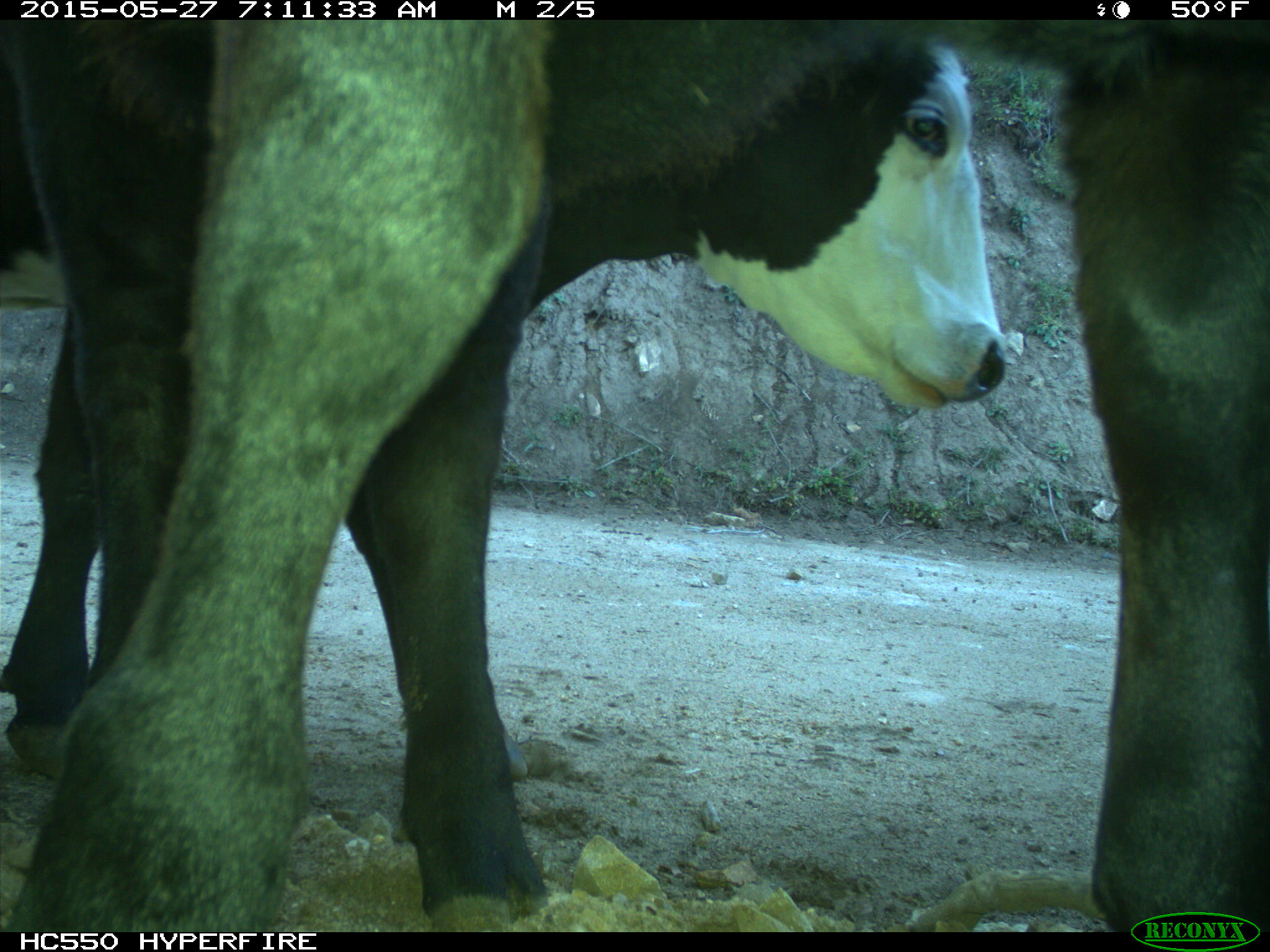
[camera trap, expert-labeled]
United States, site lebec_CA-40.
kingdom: Animalia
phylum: Chordata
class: Mammalia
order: Artiodactyla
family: Bovidae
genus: Bos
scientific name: Bos taurus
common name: domestic cow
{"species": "Bos taurus (domestic cow)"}